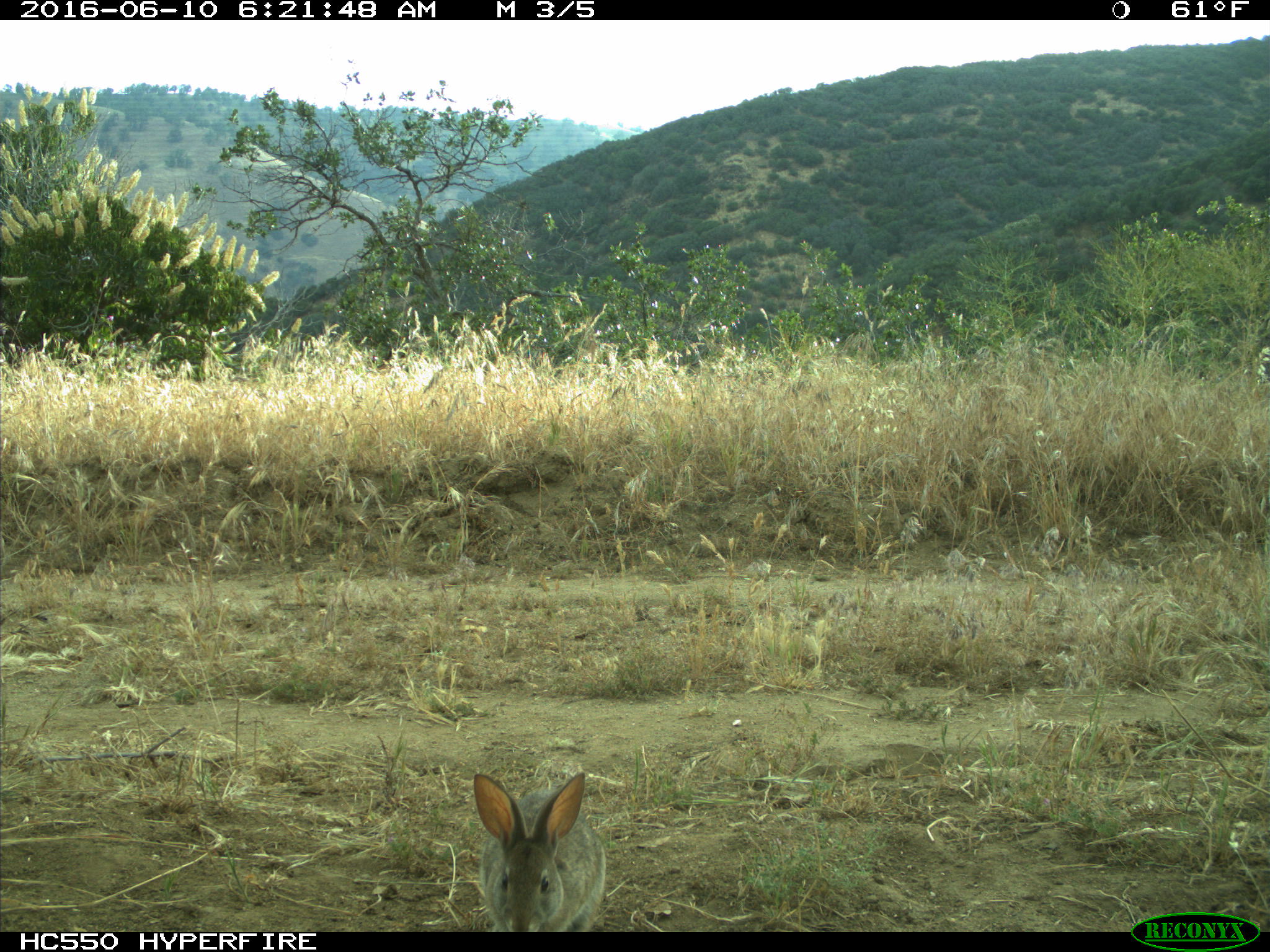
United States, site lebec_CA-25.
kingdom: Animalia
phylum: Chordata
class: Mammalia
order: Lagomorpha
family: Leporidae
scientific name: Leporidae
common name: rabbits and hares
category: unidentified rabbit